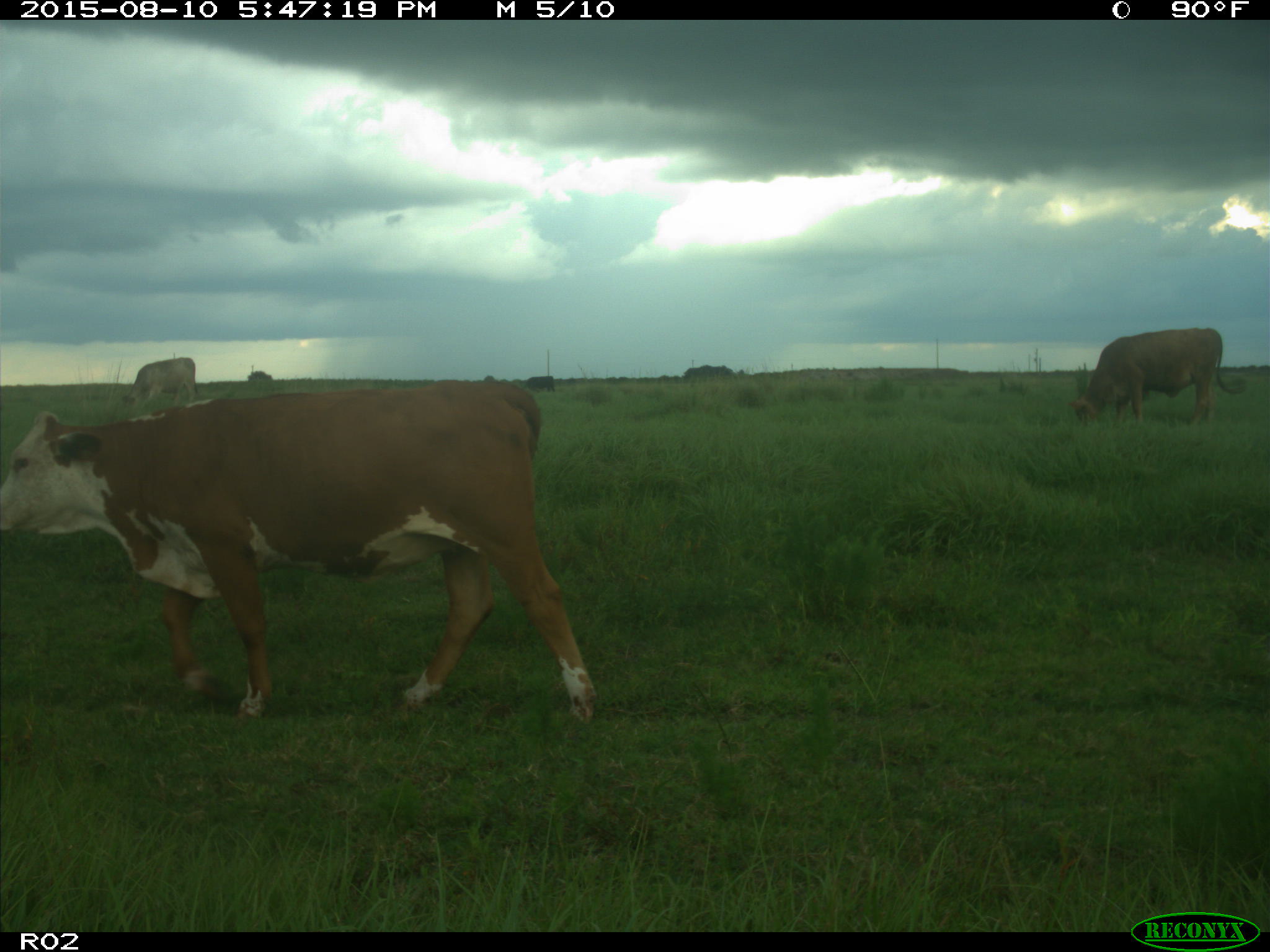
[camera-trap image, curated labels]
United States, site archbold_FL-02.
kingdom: Animalia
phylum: Chordata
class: Mammalia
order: Artiodactyla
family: Bovidae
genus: Bos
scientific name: Bos taurus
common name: domestic cow